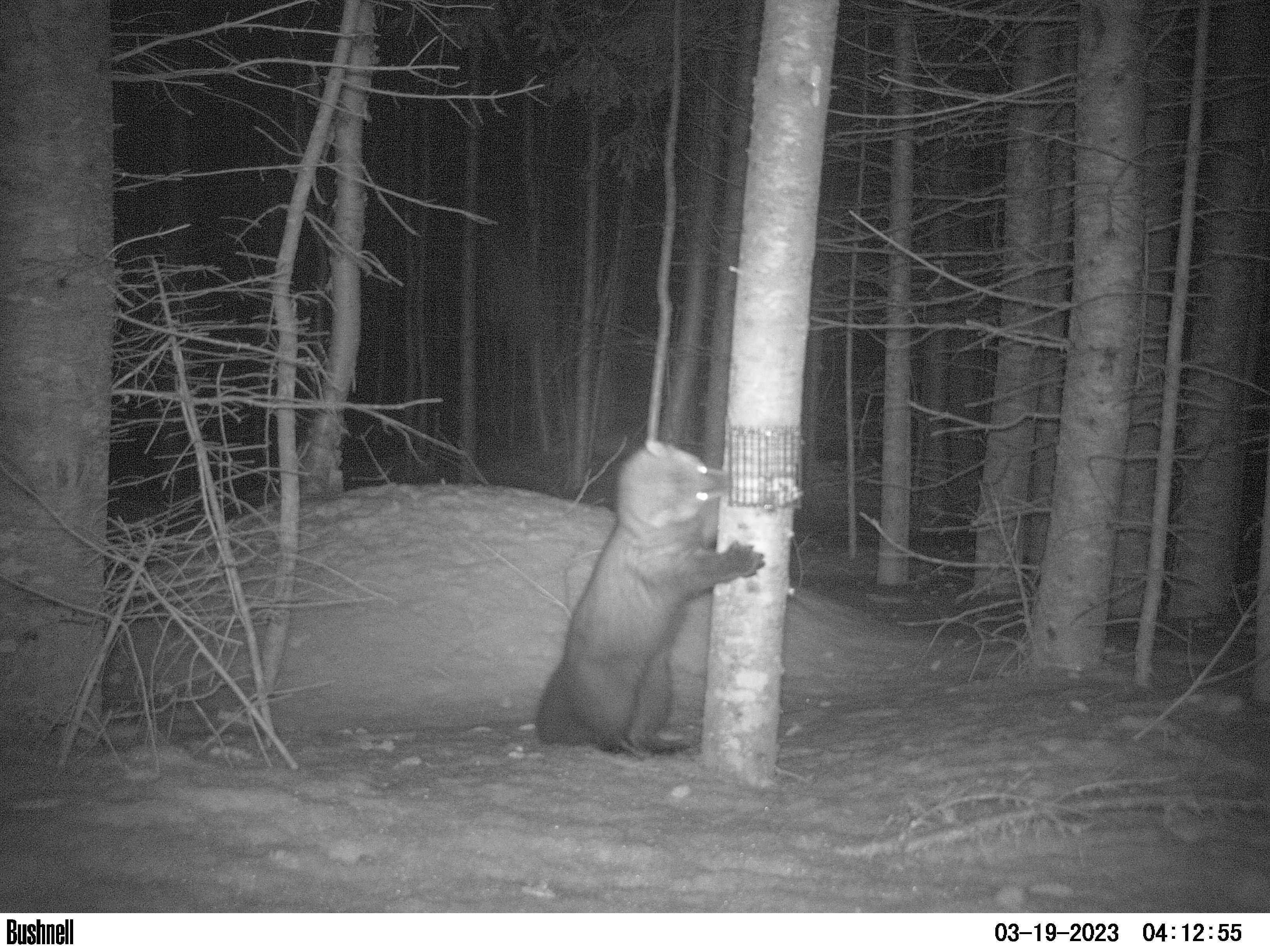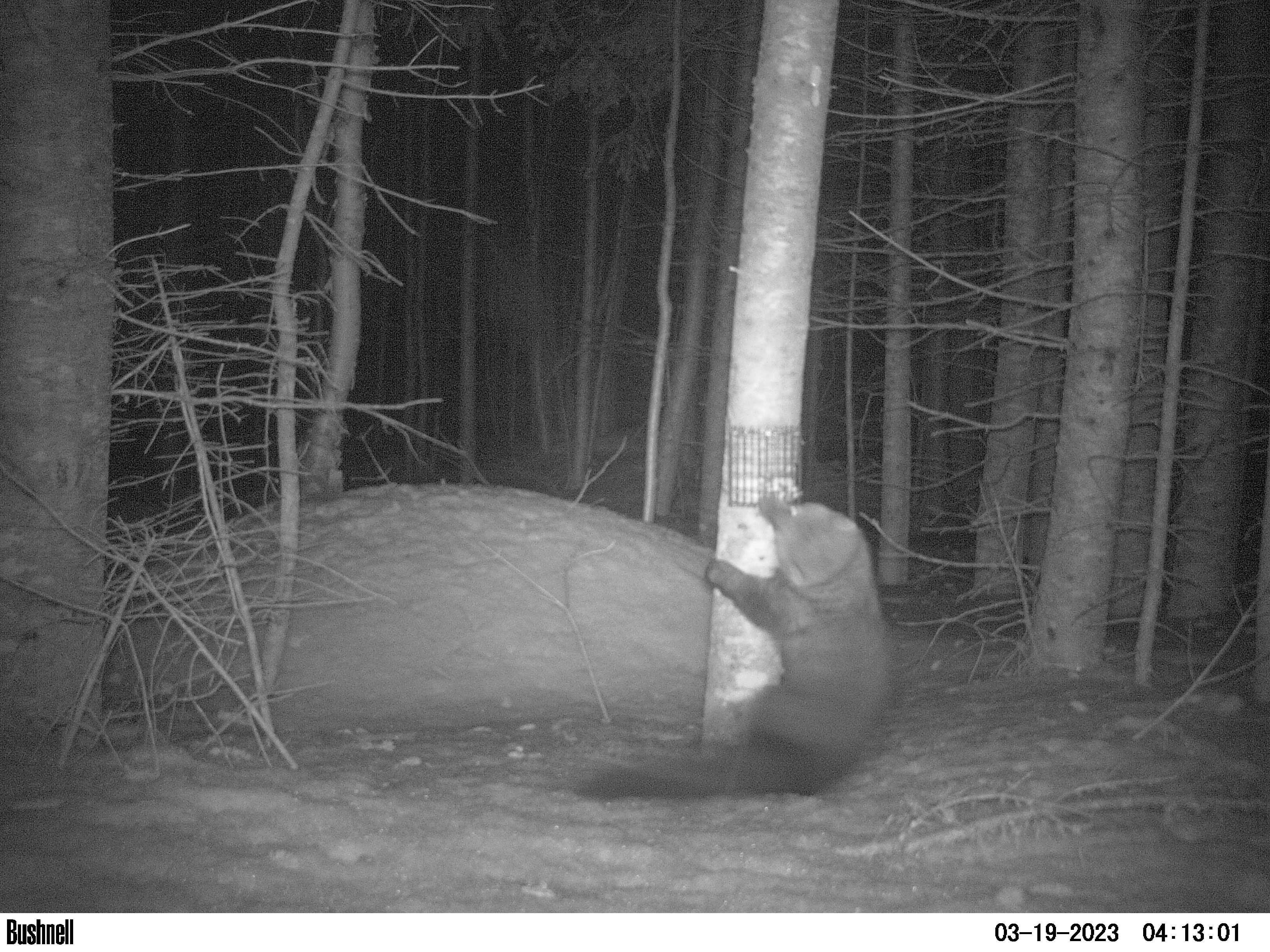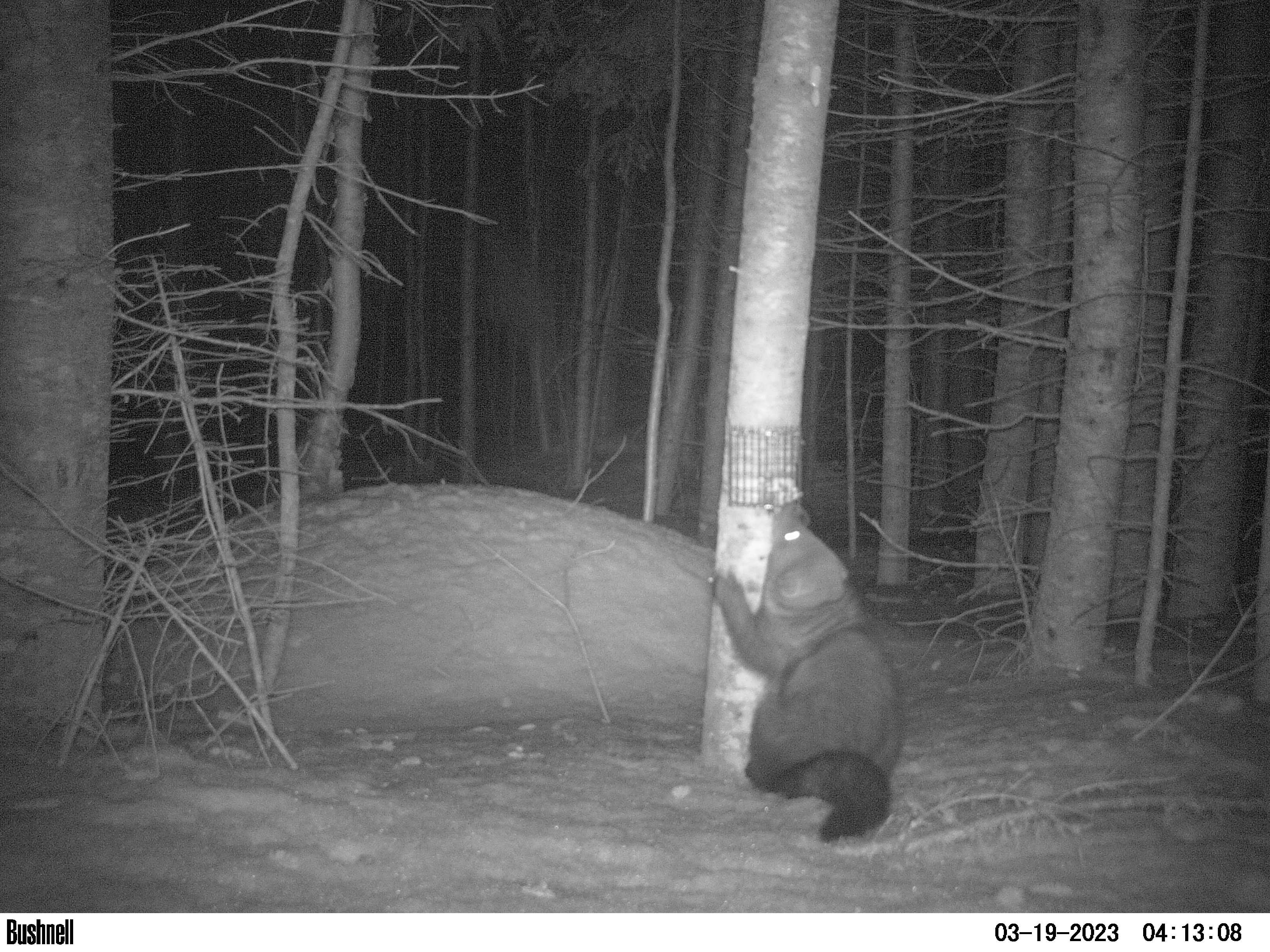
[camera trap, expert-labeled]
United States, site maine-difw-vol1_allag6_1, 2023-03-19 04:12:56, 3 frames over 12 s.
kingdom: Animalia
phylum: Chordata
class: Mammalia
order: Carnivora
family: Mustelidae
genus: Pekania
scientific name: Pekania pennanti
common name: fisher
Fisher (Pekania pennanti).